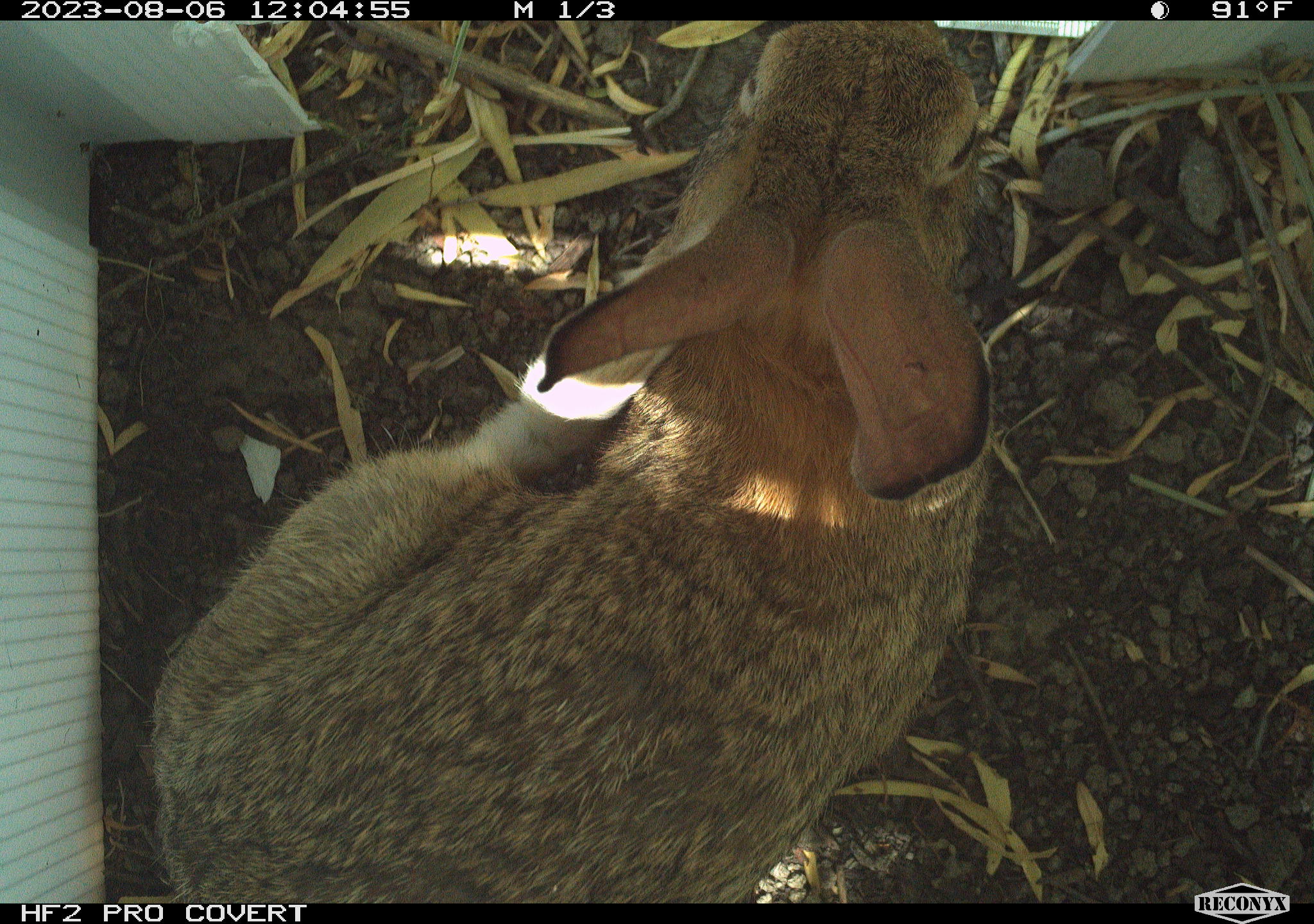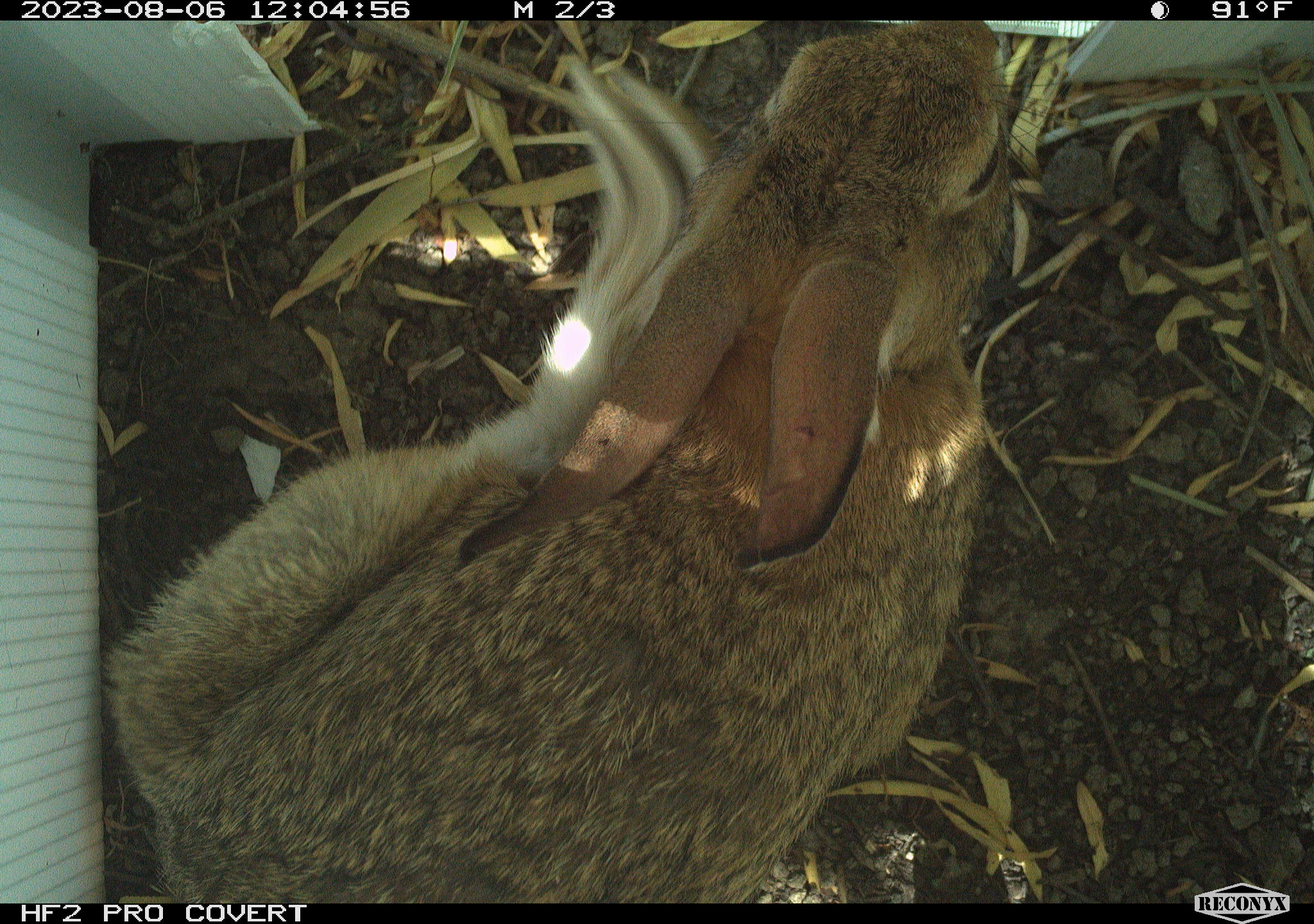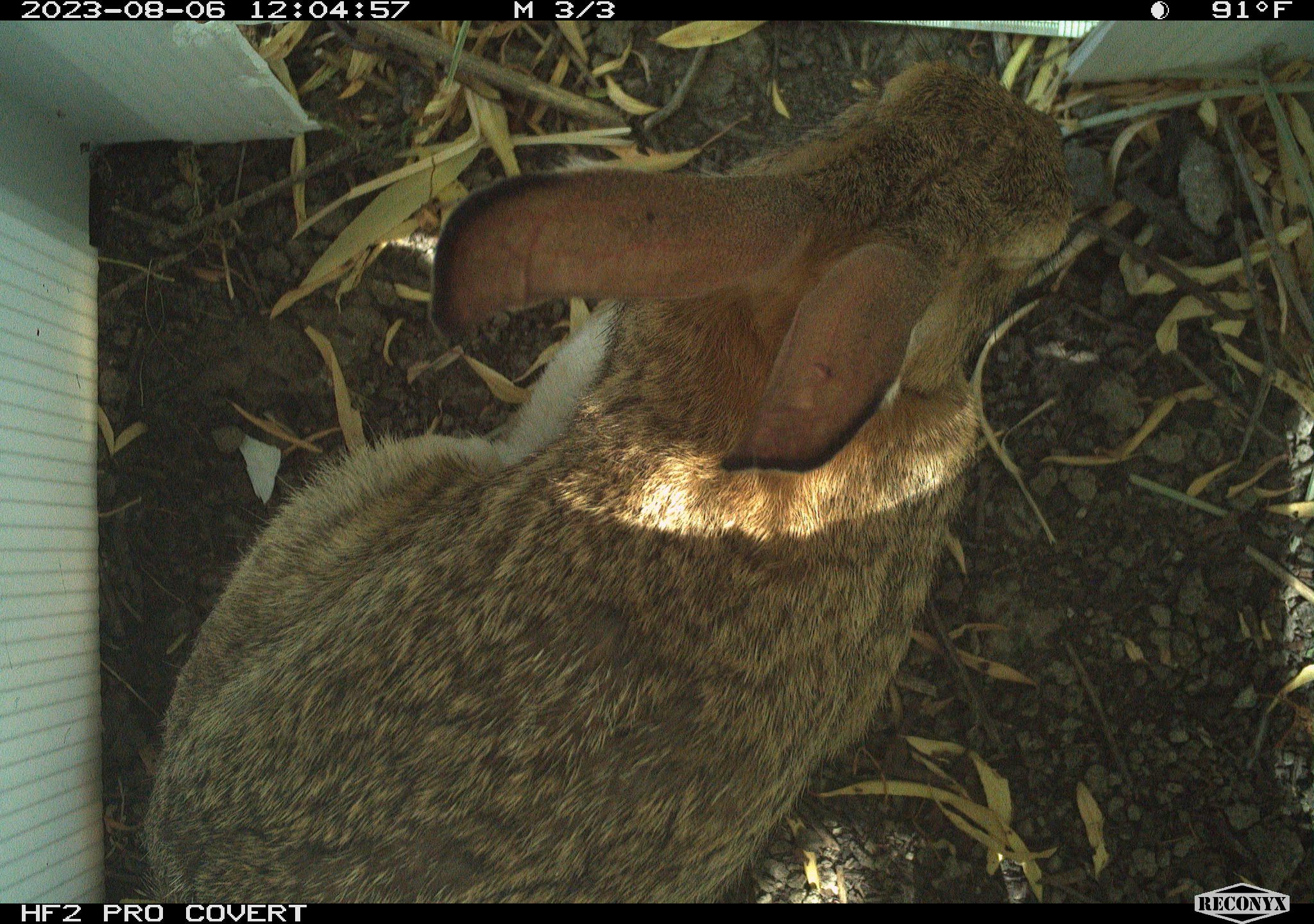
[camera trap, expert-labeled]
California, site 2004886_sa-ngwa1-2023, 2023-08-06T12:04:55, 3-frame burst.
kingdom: Animalia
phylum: Chordata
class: Mammalia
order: Lagomorpha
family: Leporidae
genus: Sylvilagus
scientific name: Sylvilagus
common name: cottontail rabbits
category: sylvilagus species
Sylvilagus species (cottontail rabbits) (Sylvilagus).